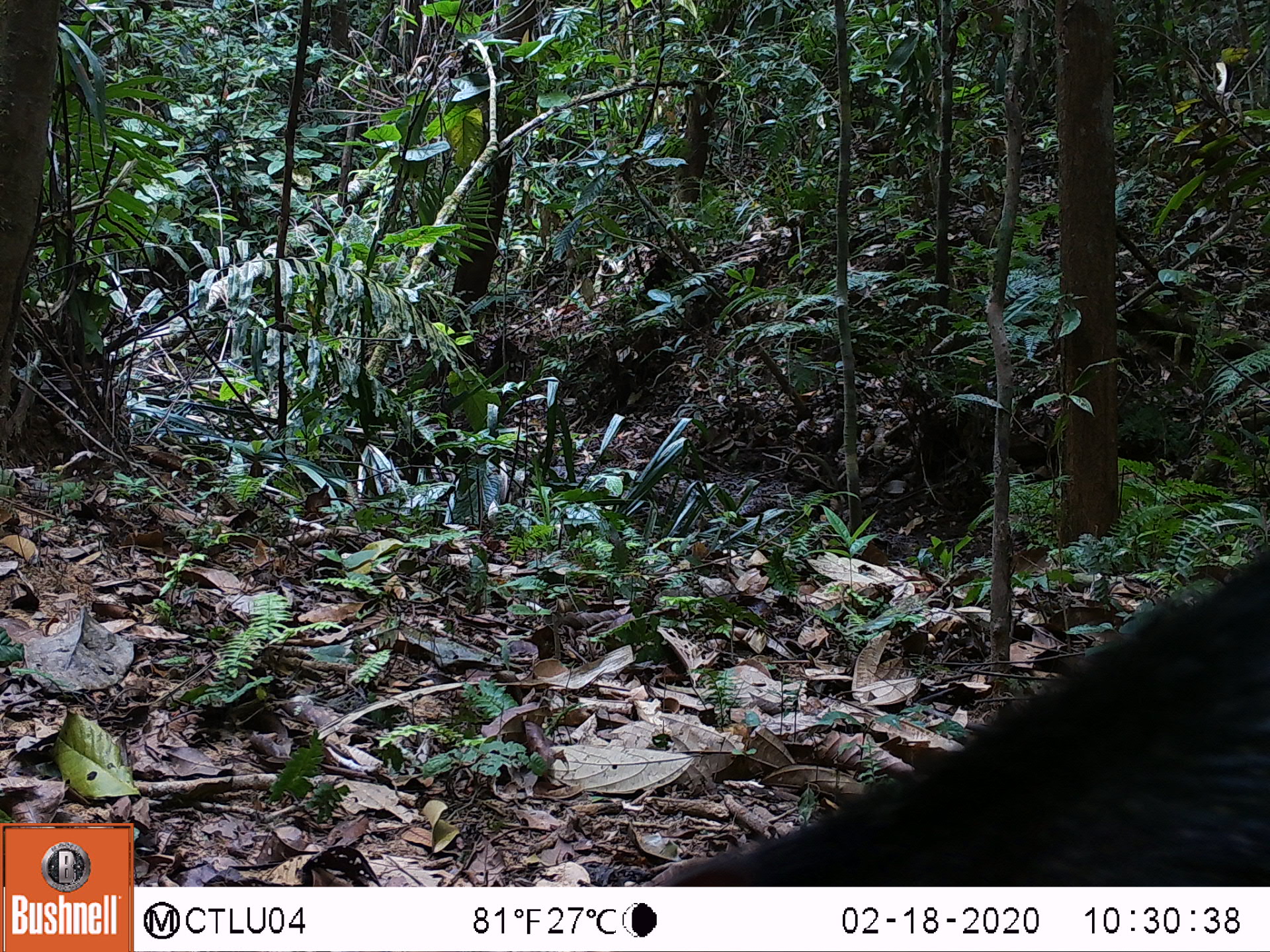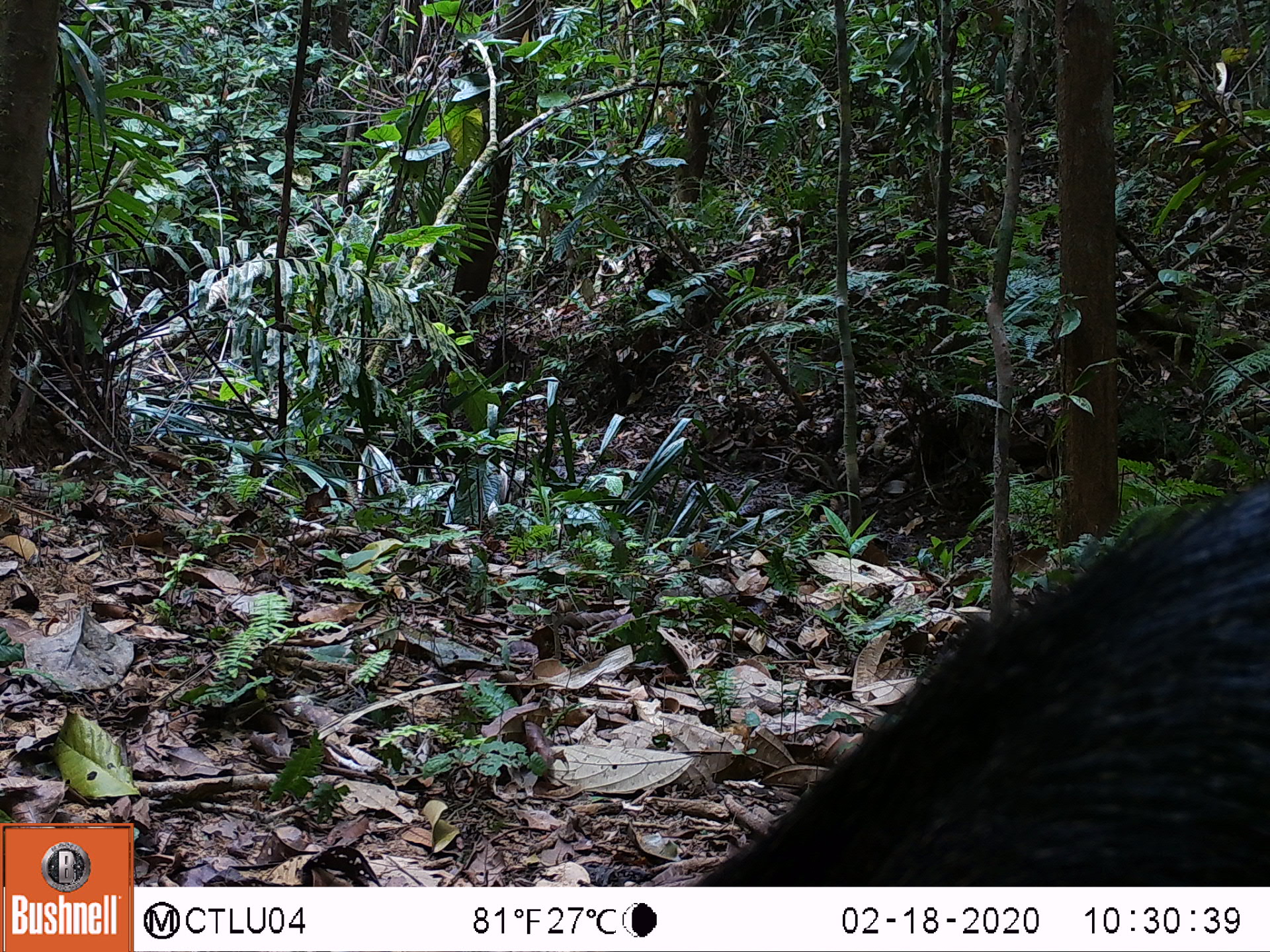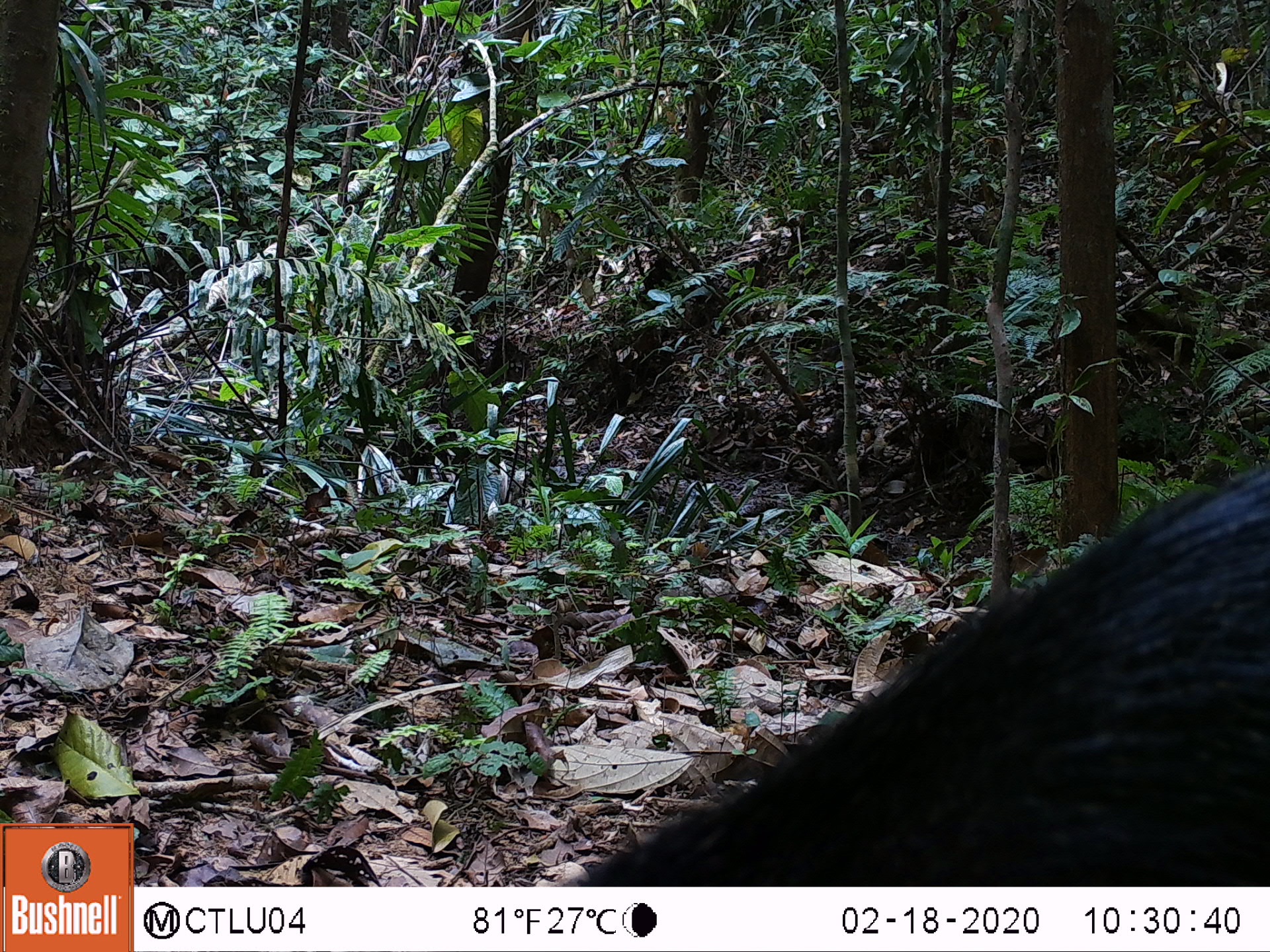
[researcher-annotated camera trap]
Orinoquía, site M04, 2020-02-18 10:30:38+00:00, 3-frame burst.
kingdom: Animalia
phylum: Chordata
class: Mammalia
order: Artiodactyla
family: Tayassuidae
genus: Pecari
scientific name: Pecari tajacu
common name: collared peccary